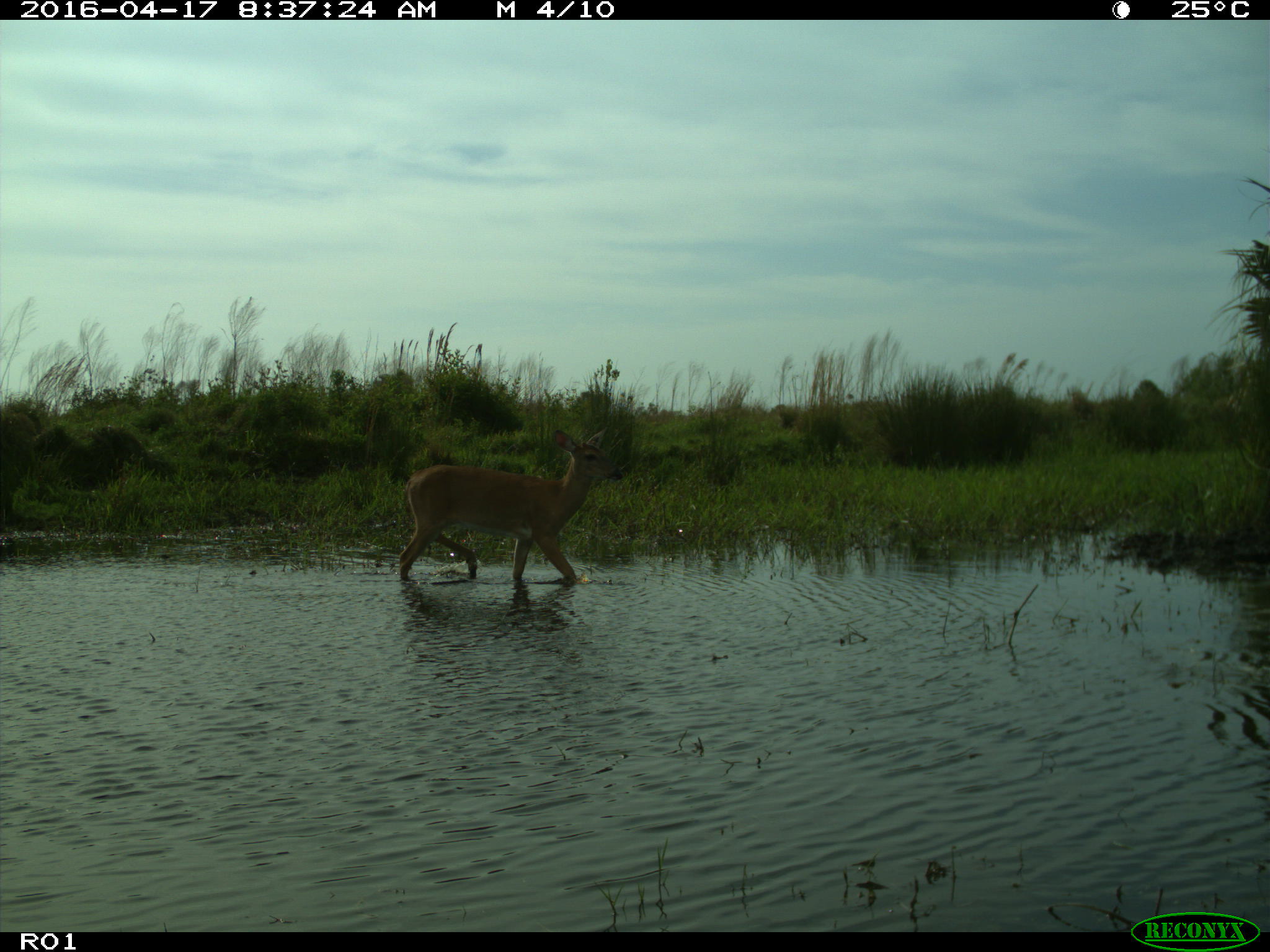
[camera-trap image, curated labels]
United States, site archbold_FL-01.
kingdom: Animalia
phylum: Chordata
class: Mammalia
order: Artiodactyla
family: Cervidae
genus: Odocoileus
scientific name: Odocoileus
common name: deer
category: unidentified deer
Unidentified deer (deer) (Odocoileus).